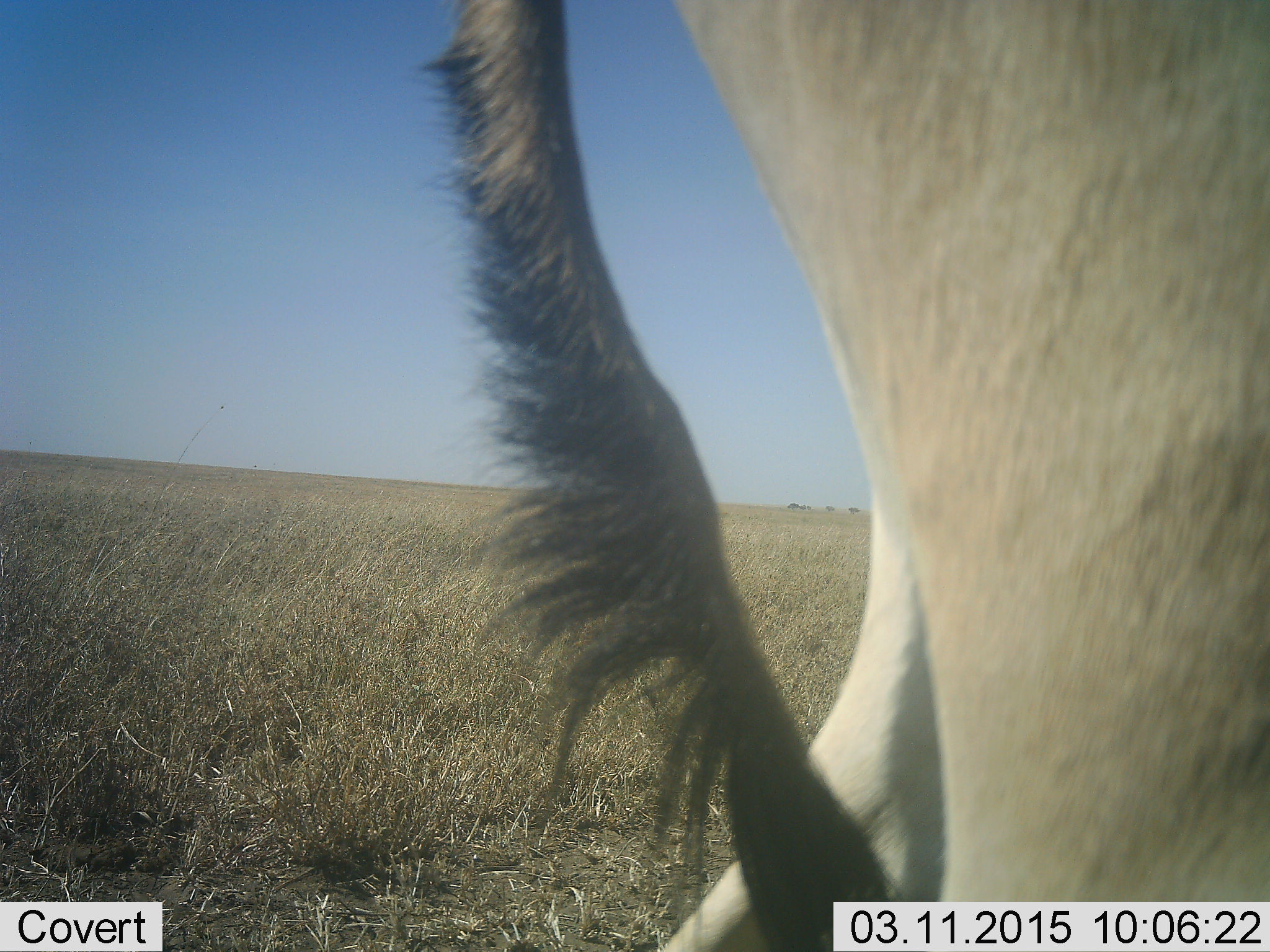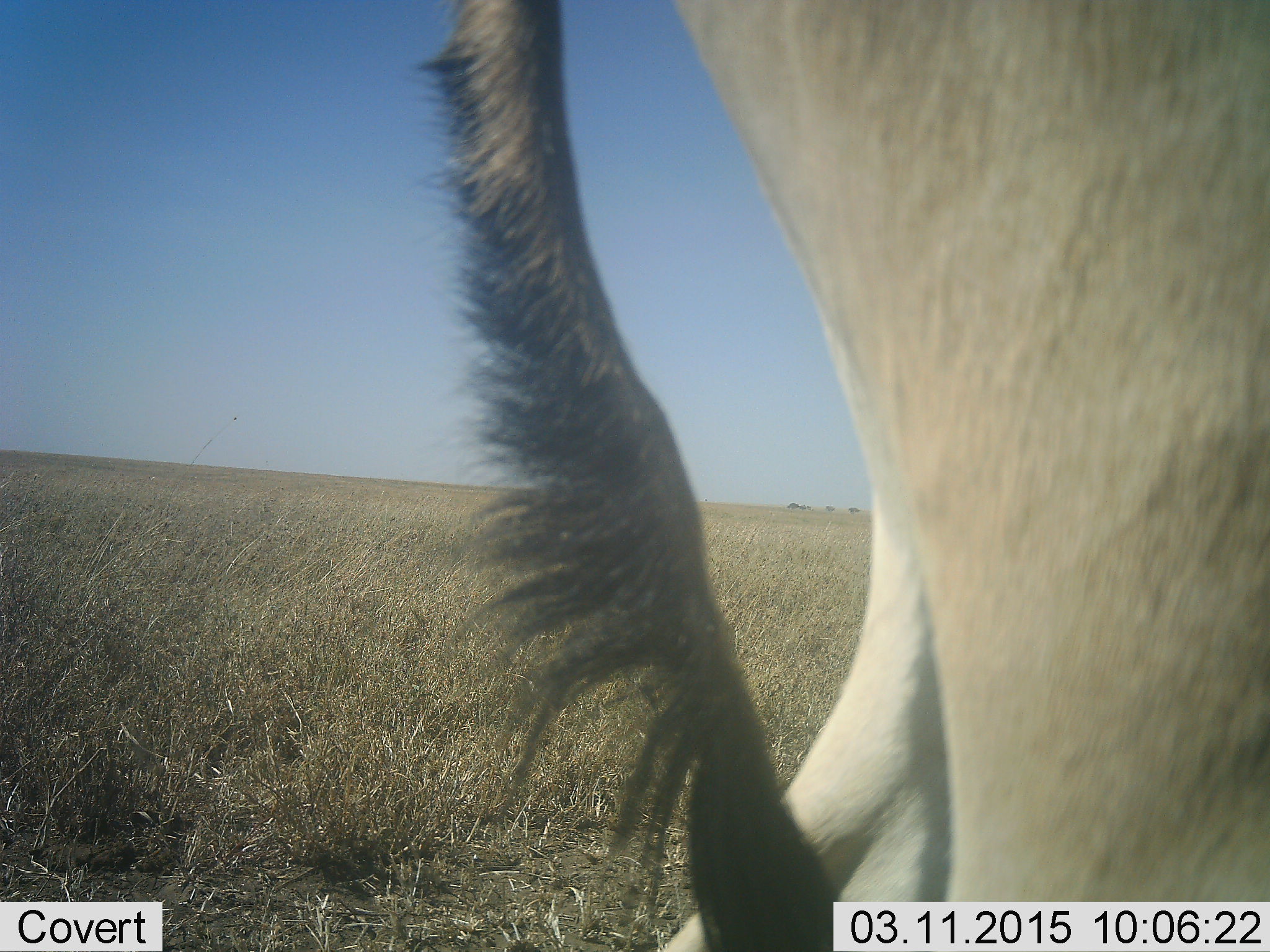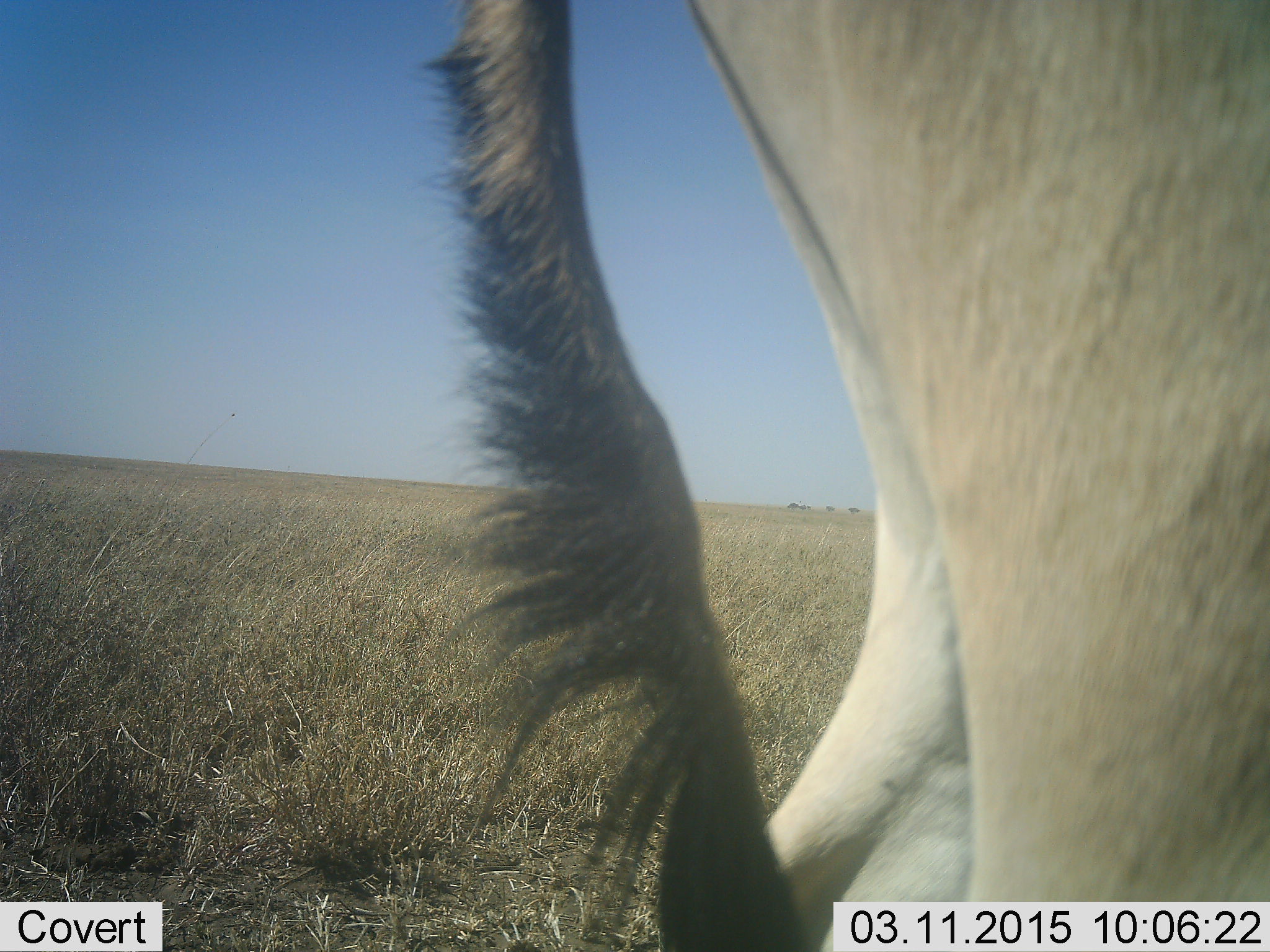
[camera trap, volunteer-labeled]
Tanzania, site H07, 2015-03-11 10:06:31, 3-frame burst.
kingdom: Animalia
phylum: Chordata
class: Mammalia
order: Artiodactyla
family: Bovidae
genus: Alcelaphus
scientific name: Alcelaphus buselaphus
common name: hartebeest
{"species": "hartebeest (Alcelaphus buselaphus)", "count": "1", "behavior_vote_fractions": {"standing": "80%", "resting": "0%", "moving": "20%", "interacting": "0%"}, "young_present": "0%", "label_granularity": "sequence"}